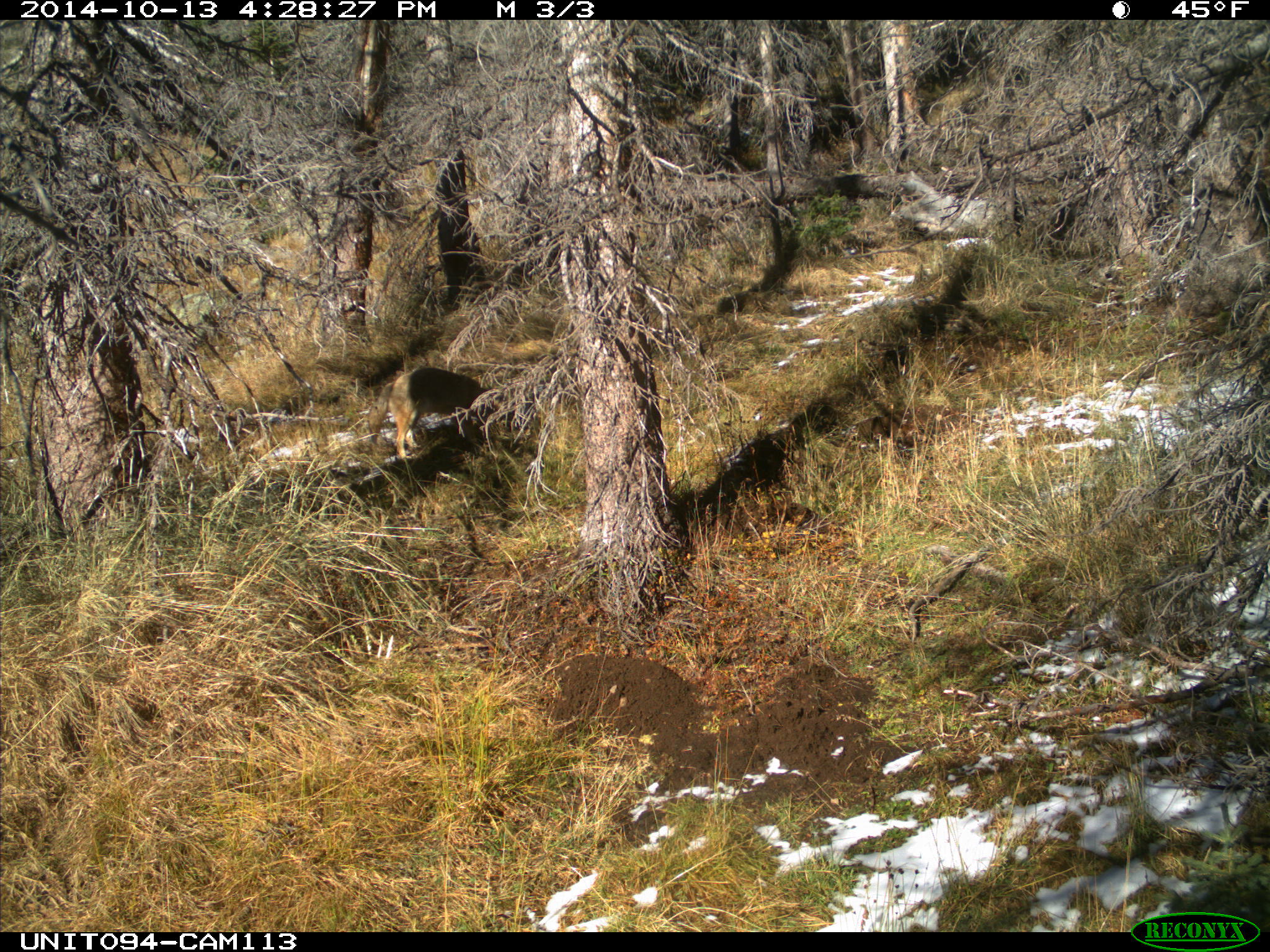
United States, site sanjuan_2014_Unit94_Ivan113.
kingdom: Animalia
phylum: Chordata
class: Mammalia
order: Carnivora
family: Canidae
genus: Canis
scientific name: Canis latrans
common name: coyote